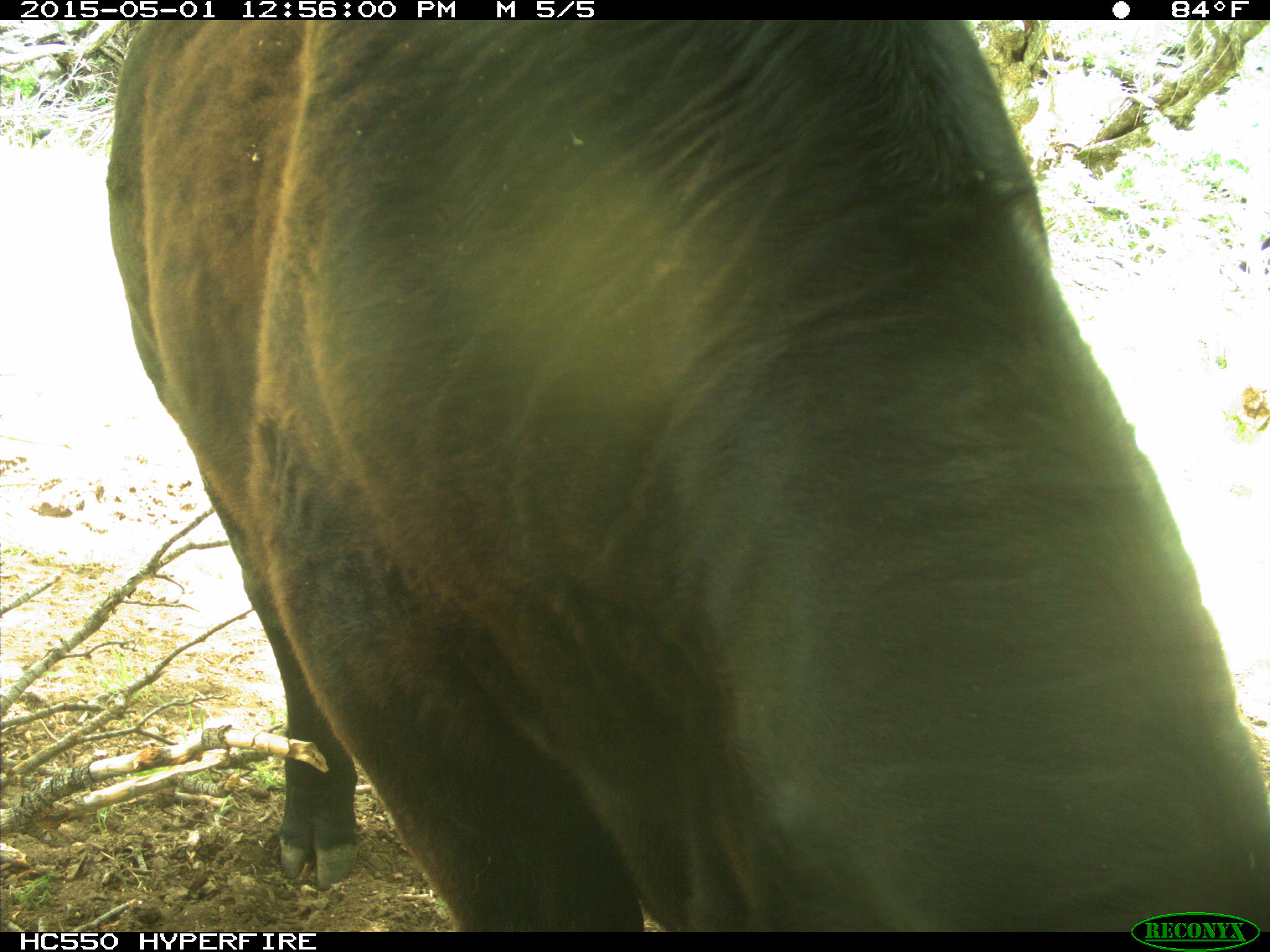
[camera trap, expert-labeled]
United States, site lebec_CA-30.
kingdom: Animalia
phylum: Chordata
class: Mammalia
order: Artiodactyla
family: Bovidae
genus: Bos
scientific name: Bos taurus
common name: domestic cow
Bos taurus (domestic cow).